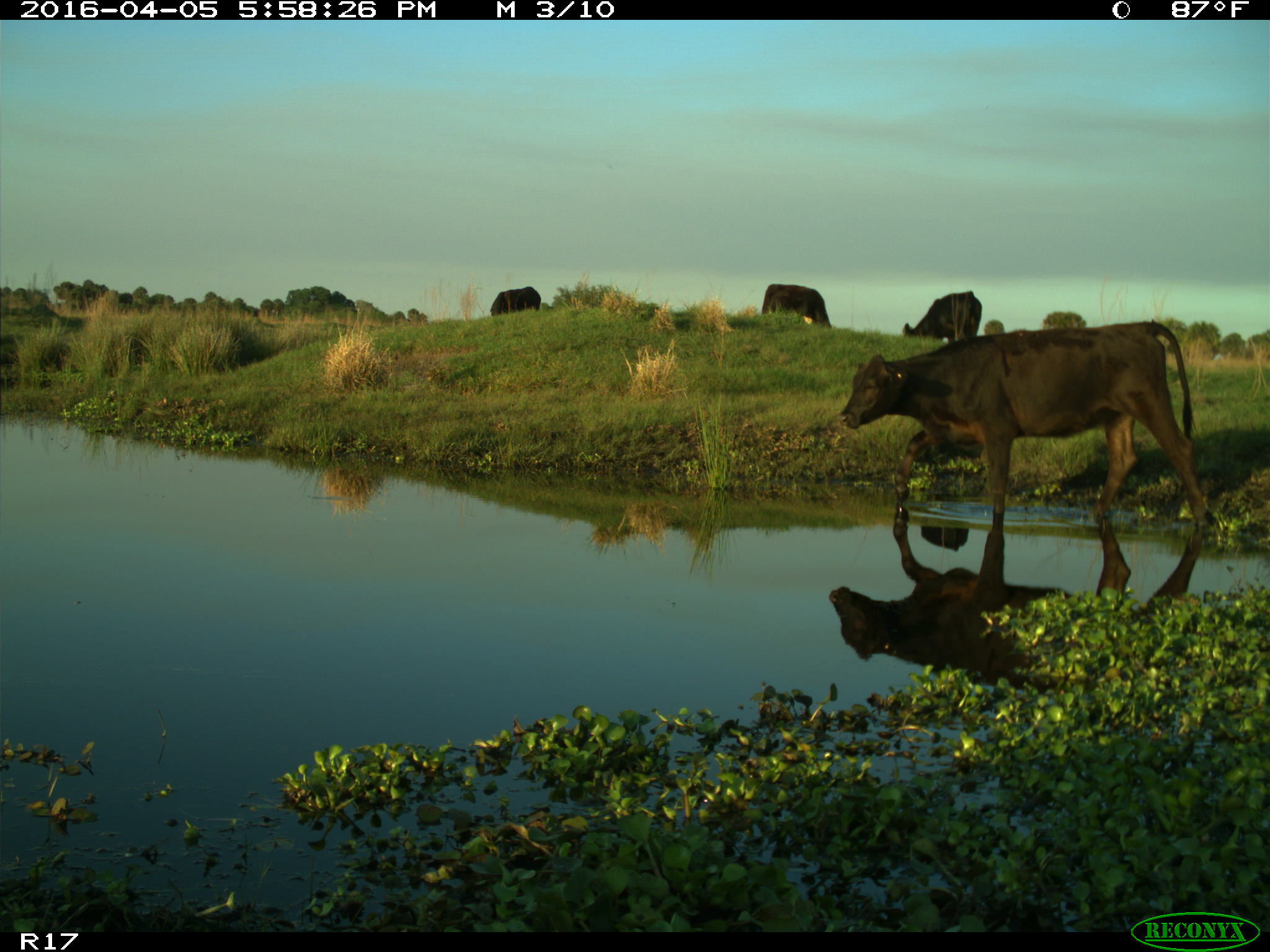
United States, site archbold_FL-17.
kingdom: Animalia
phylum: Chordata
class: Mammalia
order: Artiodactyla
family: Bovidae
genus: Bos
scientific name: Bos taurus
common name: domestic cow